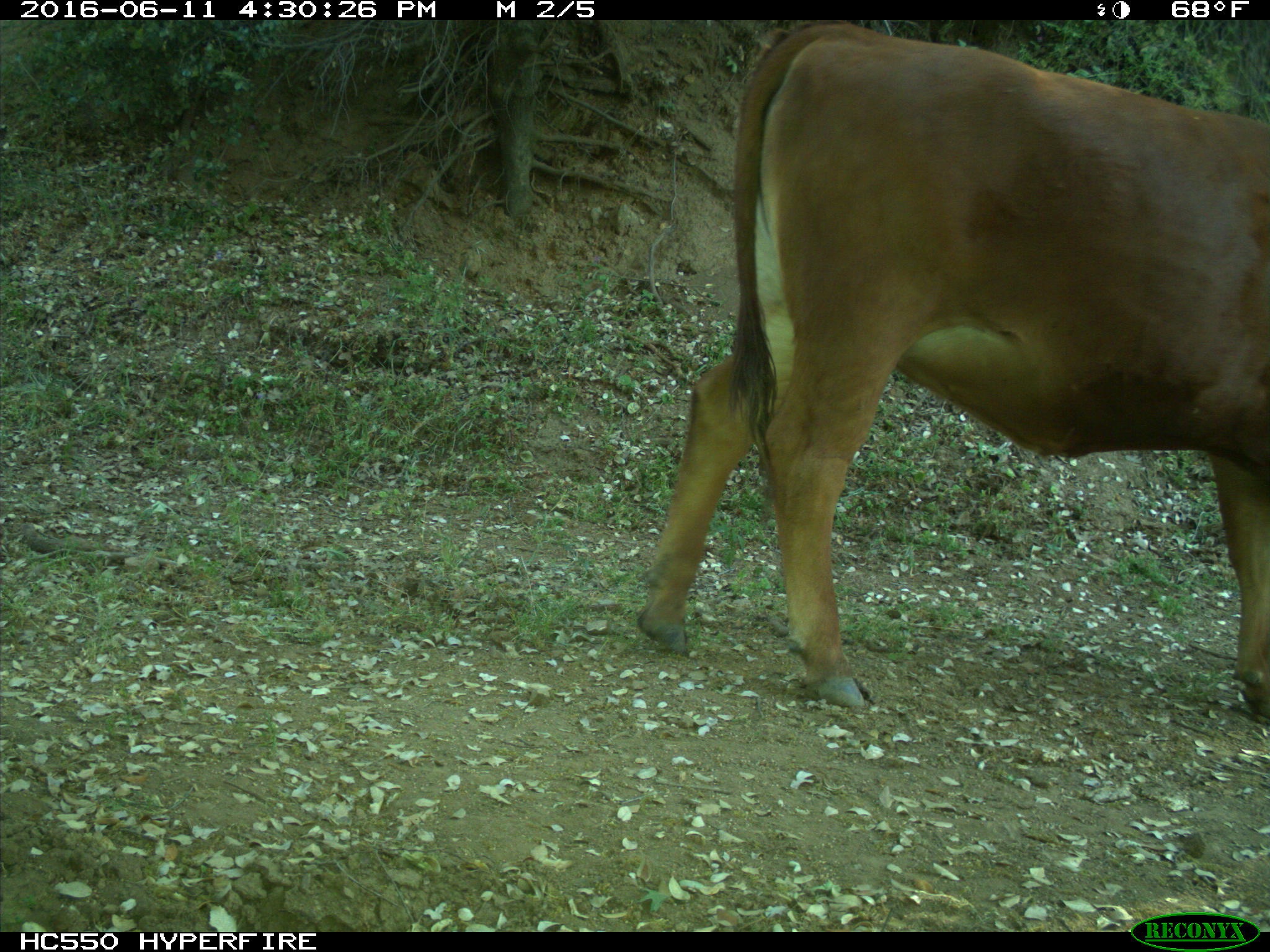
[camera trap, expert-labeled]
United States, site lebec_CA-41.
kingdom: Animalia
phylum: Chordata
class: Mammalia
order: Artiodactyla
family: Bovidae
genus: Bos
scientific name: Bos taurus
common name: domestic cow